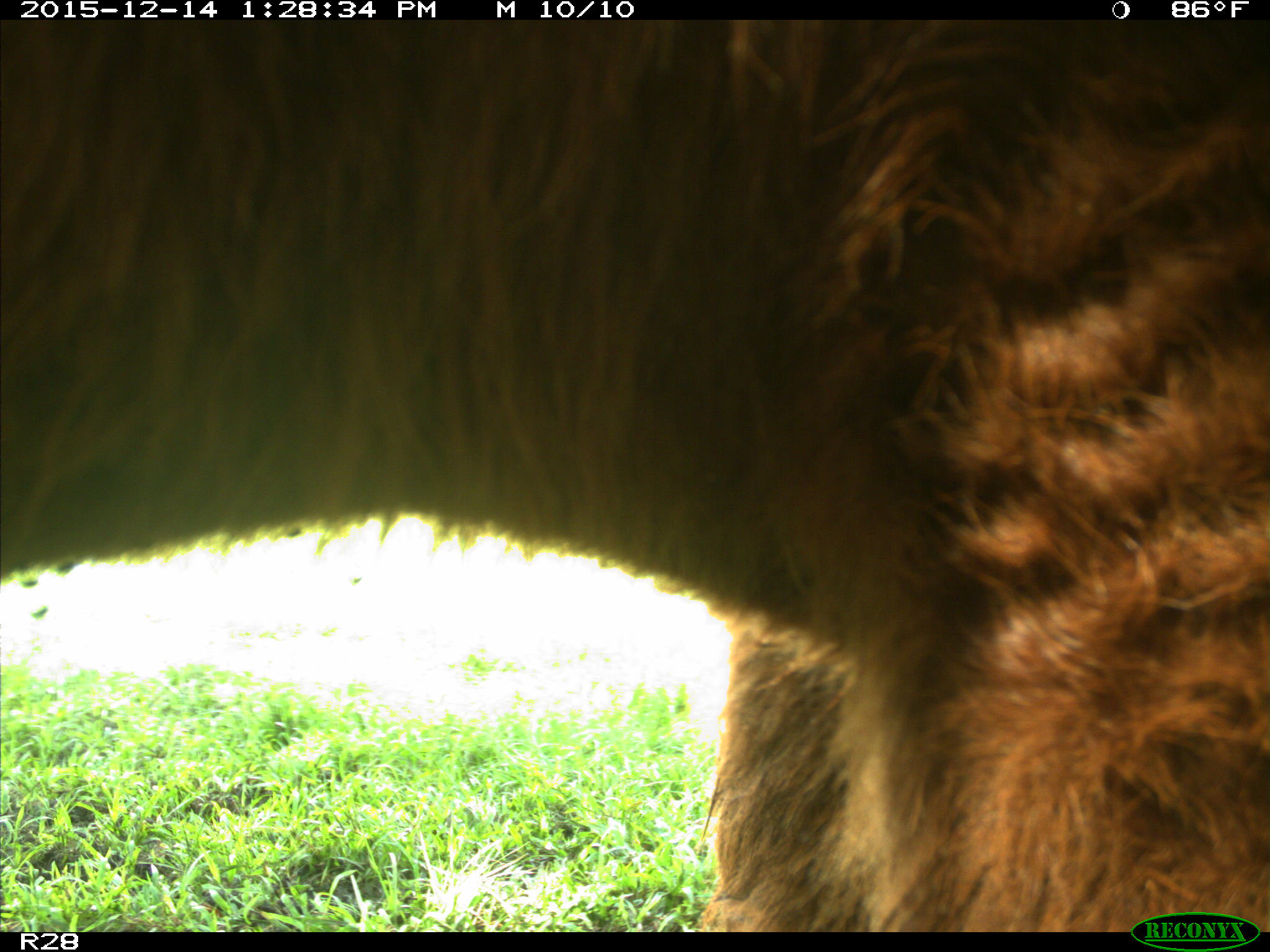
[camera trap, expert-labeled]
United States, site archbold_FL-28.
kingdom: Animalia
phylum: Chordata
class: Mammalia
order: Artiodactyla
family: Bovidae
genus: Bos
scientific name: Bos taurus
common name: domestic cow